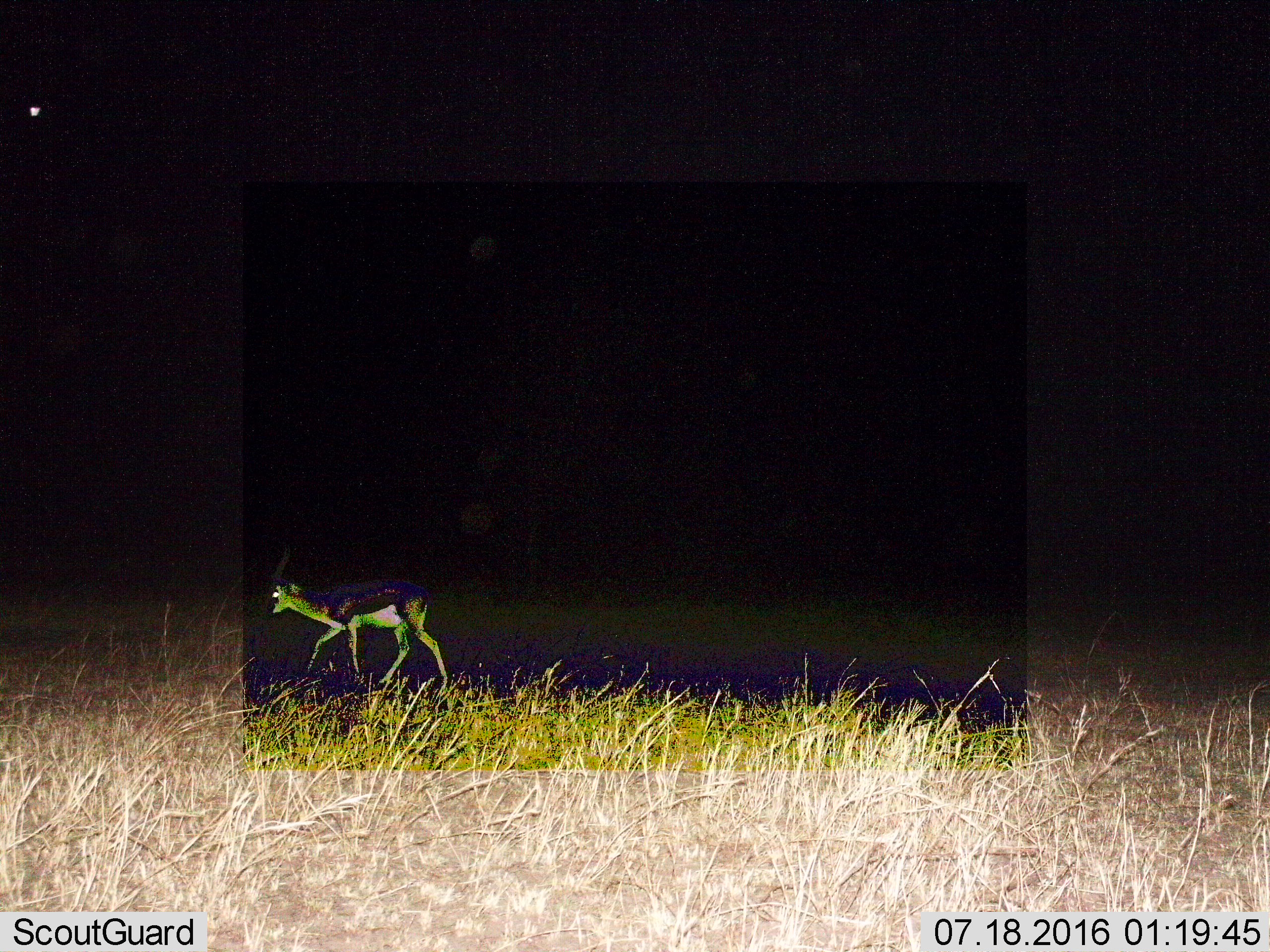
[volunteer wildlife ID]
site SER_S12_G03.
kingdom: Animalia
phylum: Chordata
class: Mammalia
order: Artiodactyla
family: Bovidae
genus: Eudorcas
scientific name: Eudorcas thomsonii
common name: thomson's gazelle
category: gazellethomsons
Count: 1.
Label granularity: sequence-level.